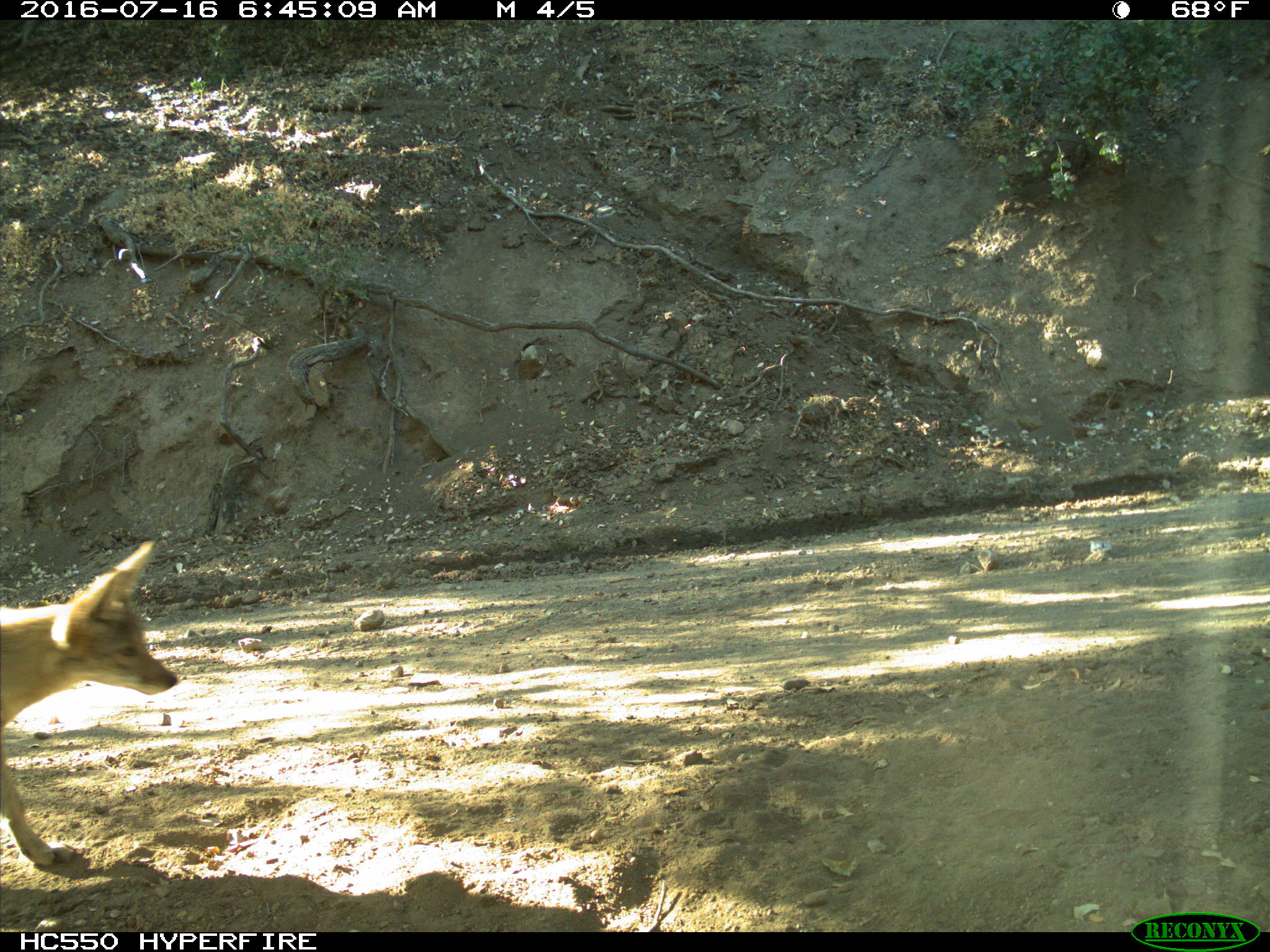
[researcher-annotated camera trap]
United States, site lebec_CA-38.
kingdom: Animalia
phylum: Chordata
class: Mammalia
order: Carnivora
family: Canidae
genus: Canis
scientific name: Canis latrans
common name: coyote